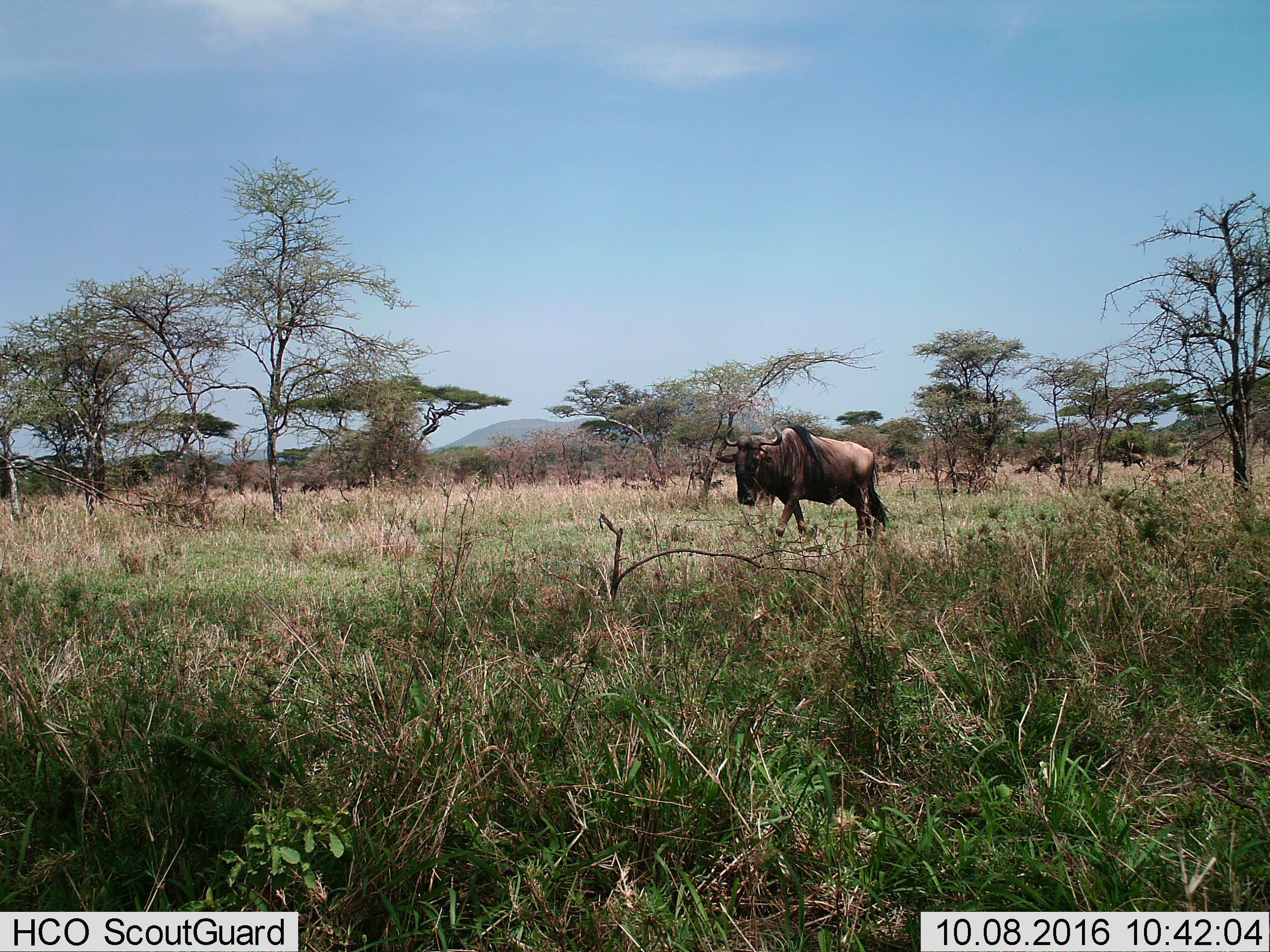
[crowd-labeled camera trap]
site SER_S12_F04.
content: unidentified animal